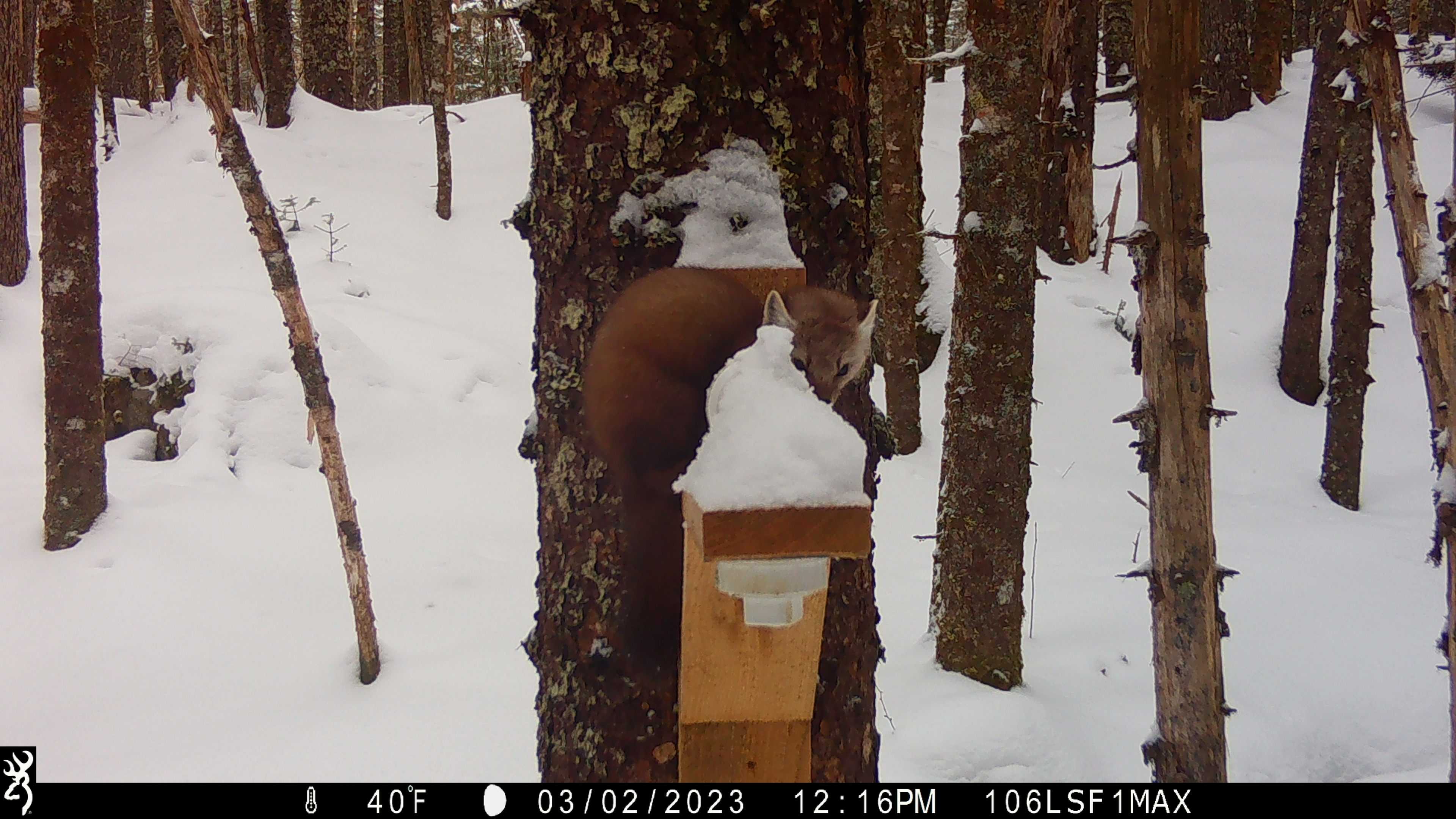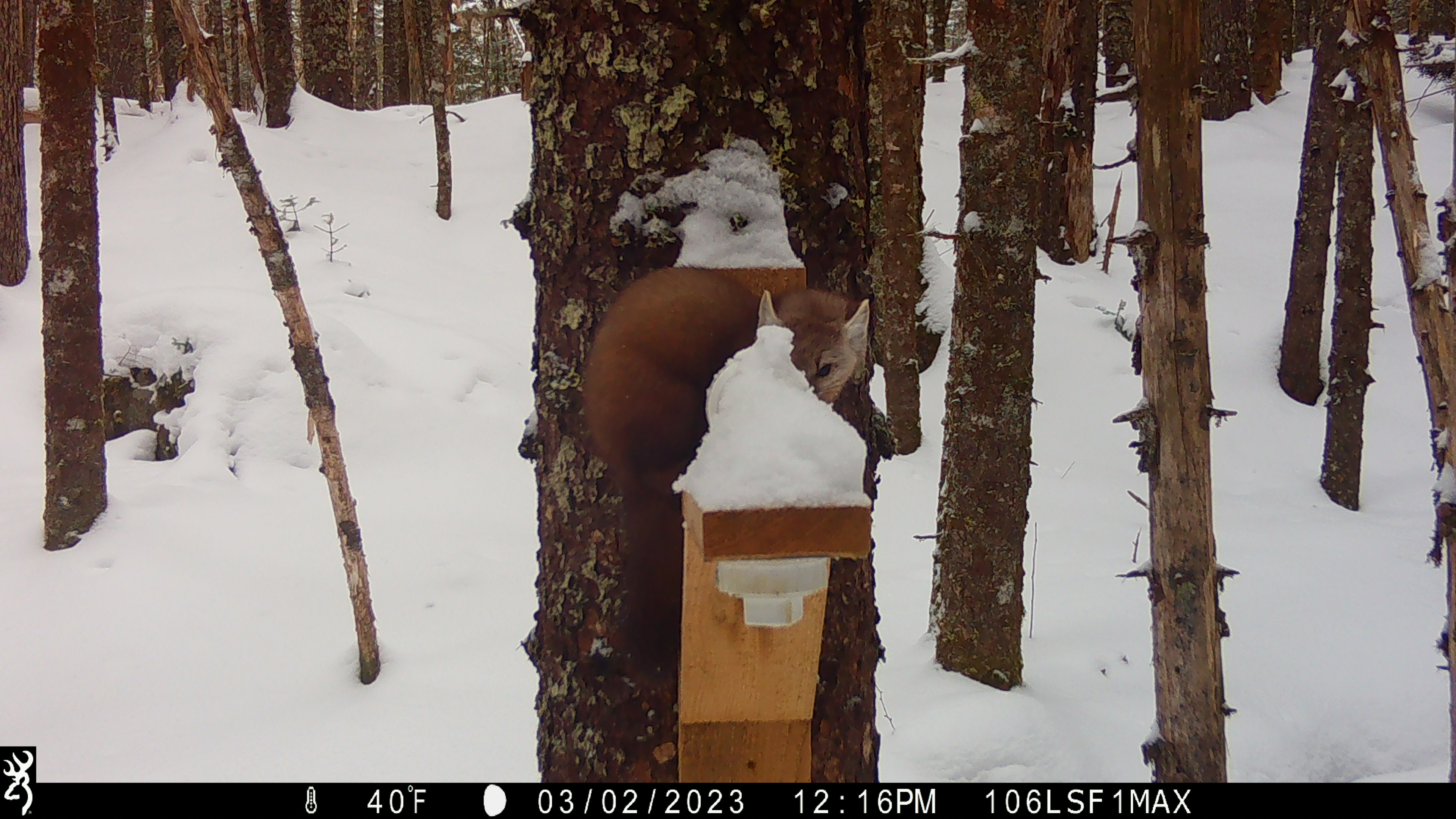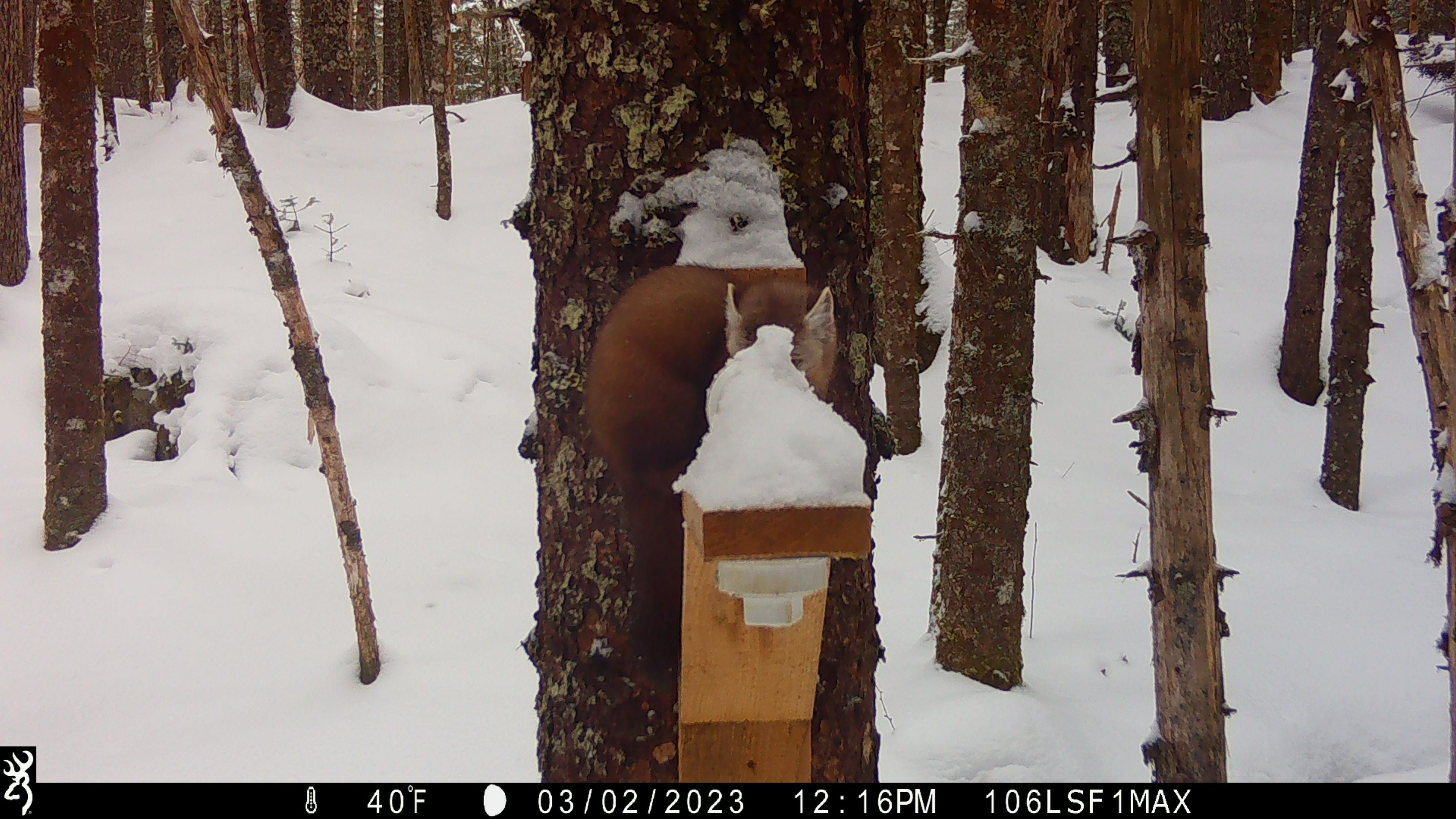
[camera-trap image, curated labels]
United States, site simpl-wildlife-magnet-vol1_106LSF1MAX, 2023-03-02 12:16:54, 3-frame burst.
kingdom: Animalia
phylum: Chordata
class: Mammalia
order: Carnivora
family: Mustelidae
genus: Martes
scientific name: Martes americana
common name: american marten